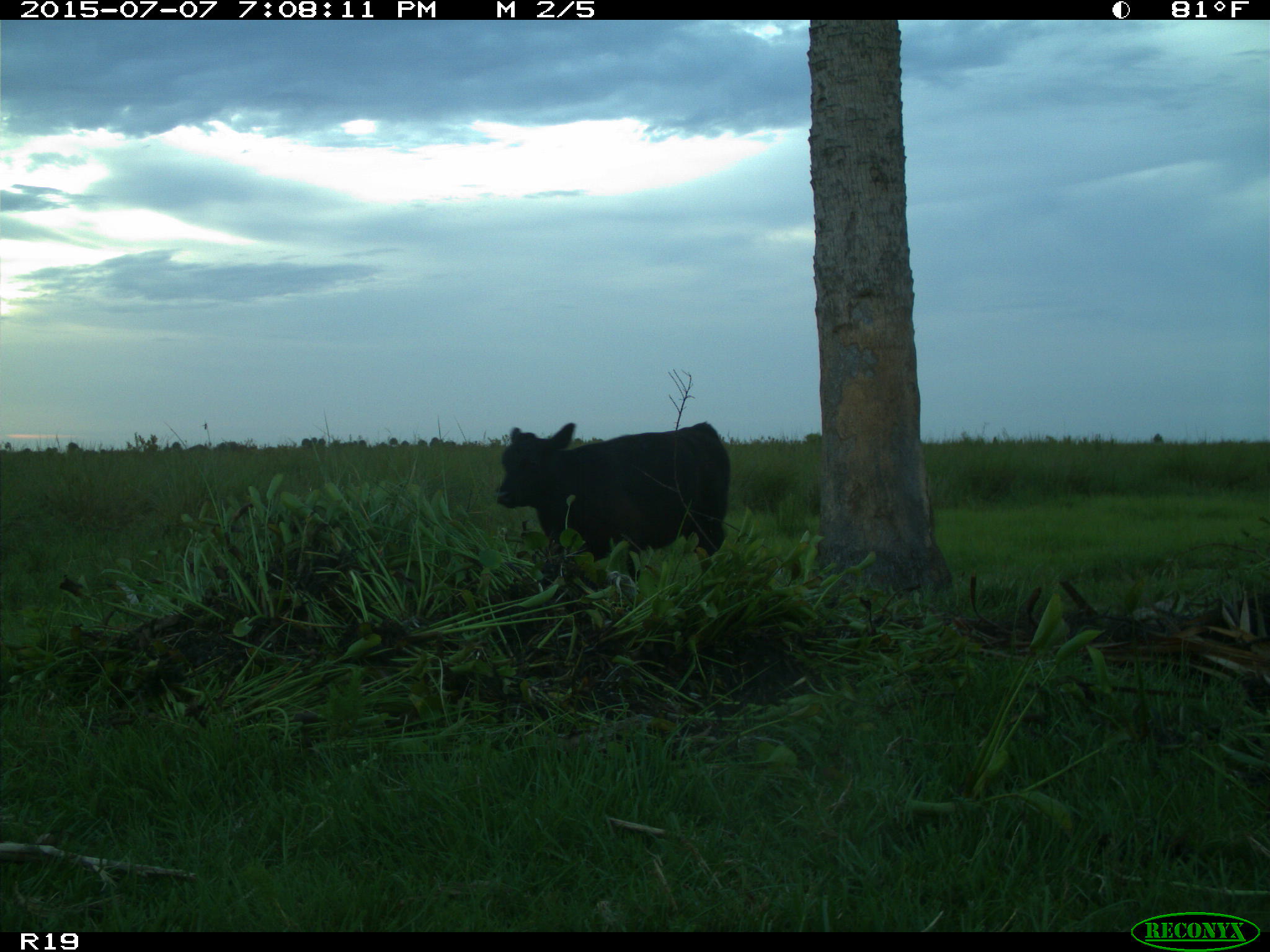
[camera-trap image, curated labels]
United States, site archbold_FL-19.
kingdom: Animalia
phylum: Chordata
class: Mammalia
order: Artiodactyla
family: Bovidae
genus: Bos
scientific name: Bos taurus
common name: domestic cow